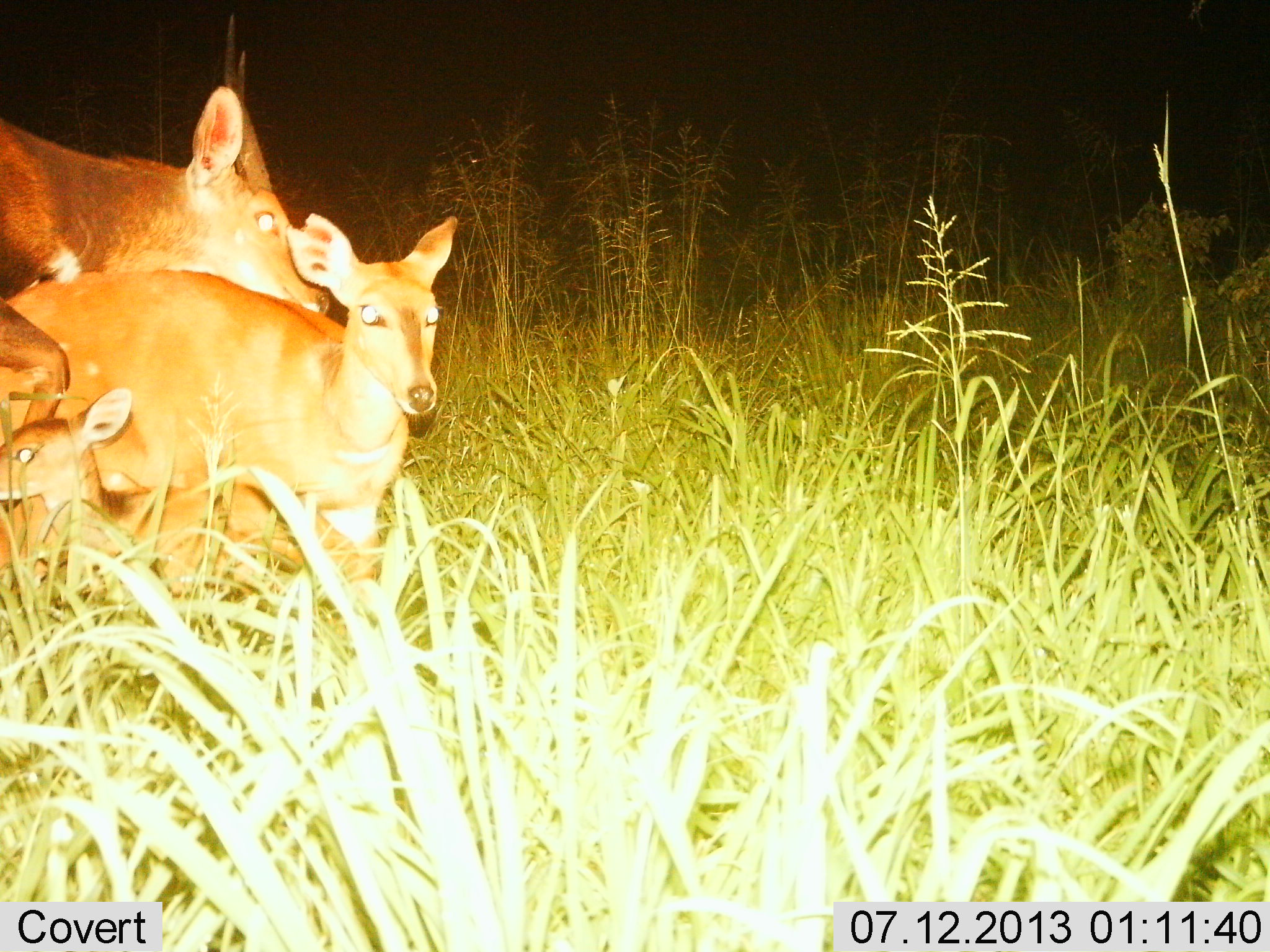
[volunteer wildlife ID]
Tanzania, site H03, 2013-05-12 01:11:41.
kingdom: Animalia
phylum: Chordata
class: Mammalia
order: Artiodactyla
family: Bovidae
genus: Redunca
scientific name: Redunca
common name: reedbuck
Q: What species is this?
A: Reedbuck (Redunca).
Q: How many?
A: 3.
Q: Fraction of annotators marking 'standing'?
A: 85%.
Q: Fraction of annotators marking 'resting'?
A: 8%.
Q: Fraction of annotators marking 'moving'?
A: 8%.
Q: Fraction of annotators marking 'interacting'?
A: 15%.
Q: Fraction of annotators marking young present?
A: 85%.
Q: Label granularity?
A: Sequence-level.